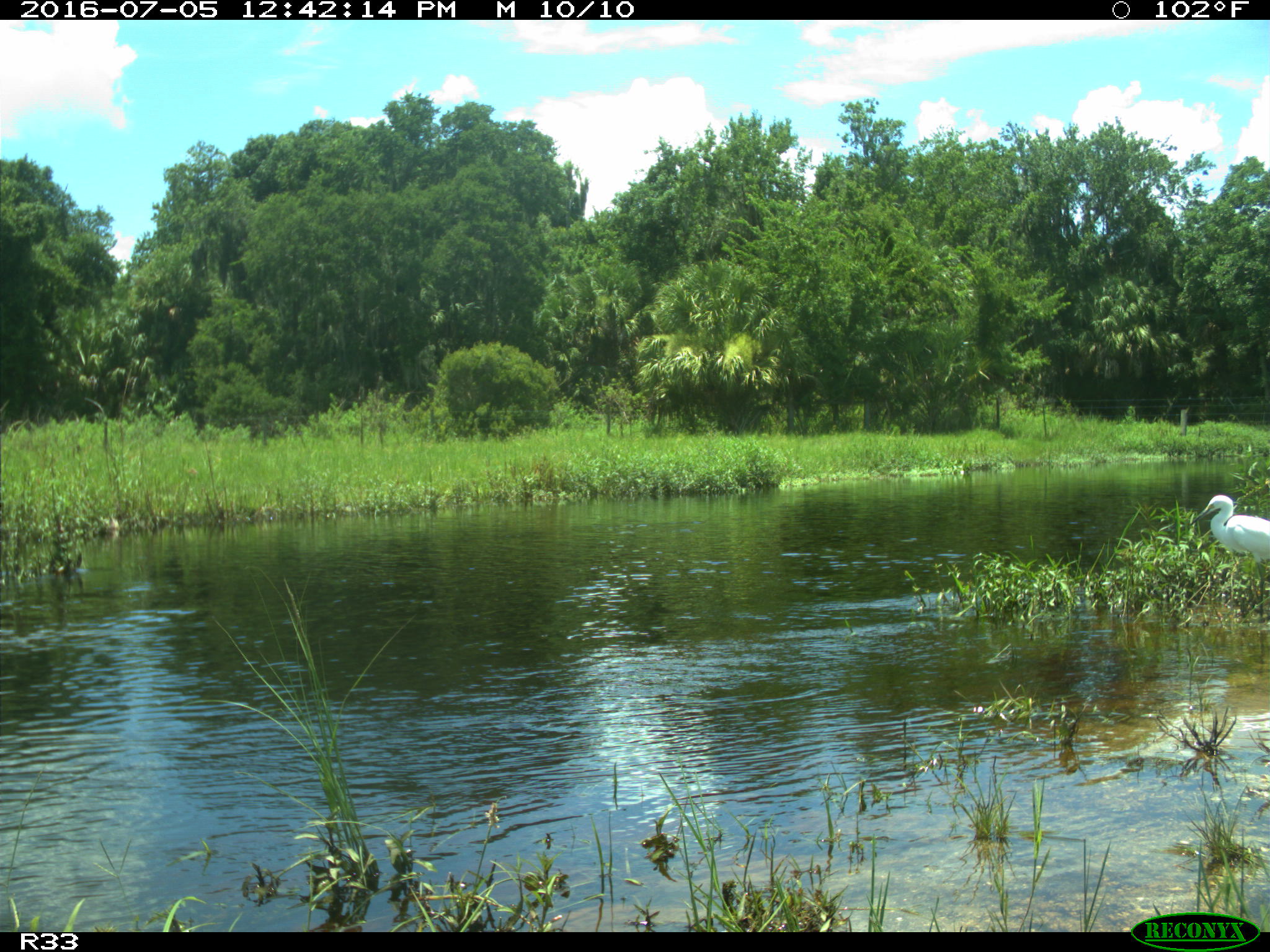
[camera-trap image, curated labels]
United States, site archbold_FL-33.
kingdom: Animalia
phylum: Chordata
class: Aves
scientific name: Aves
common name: birds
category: unidentified bird